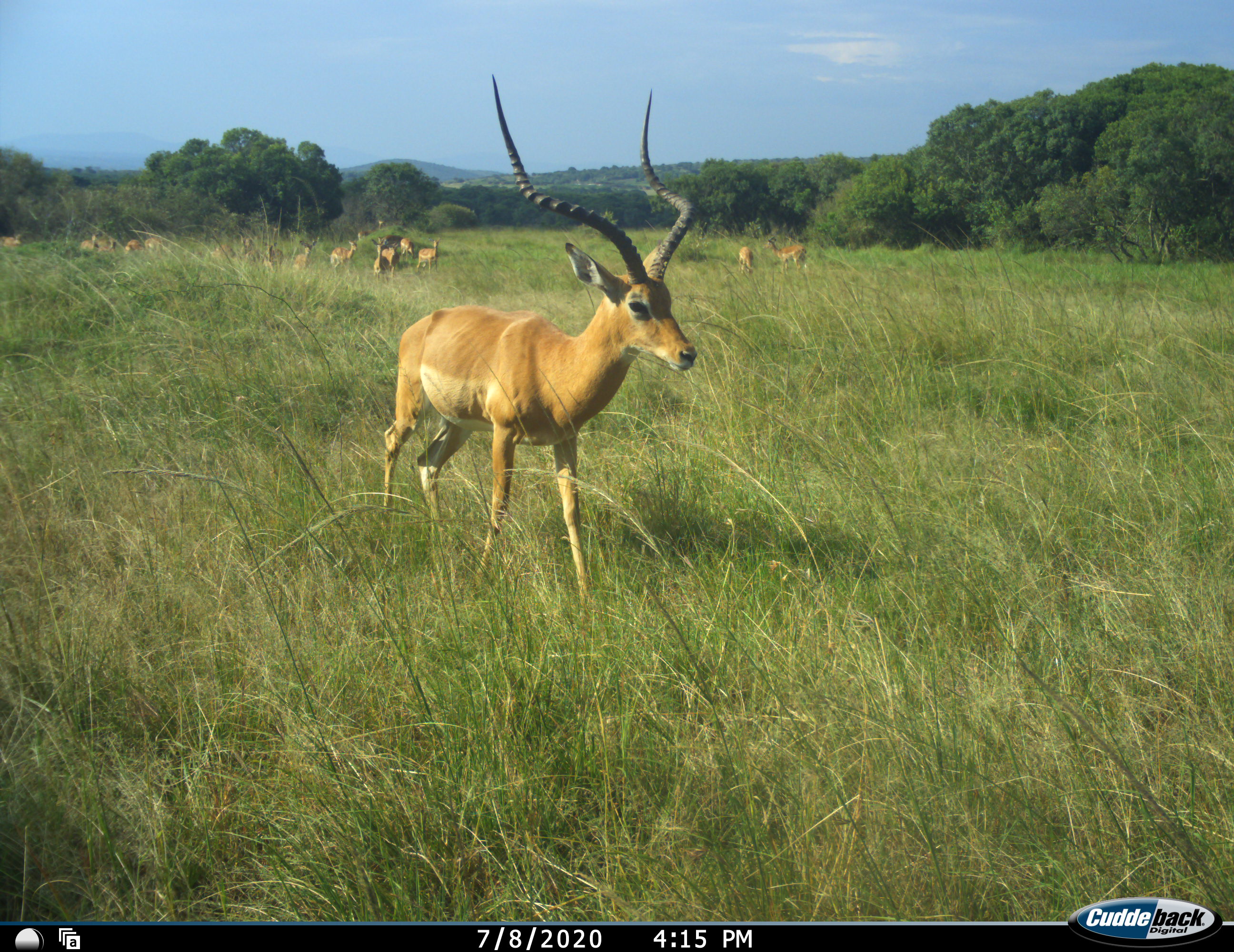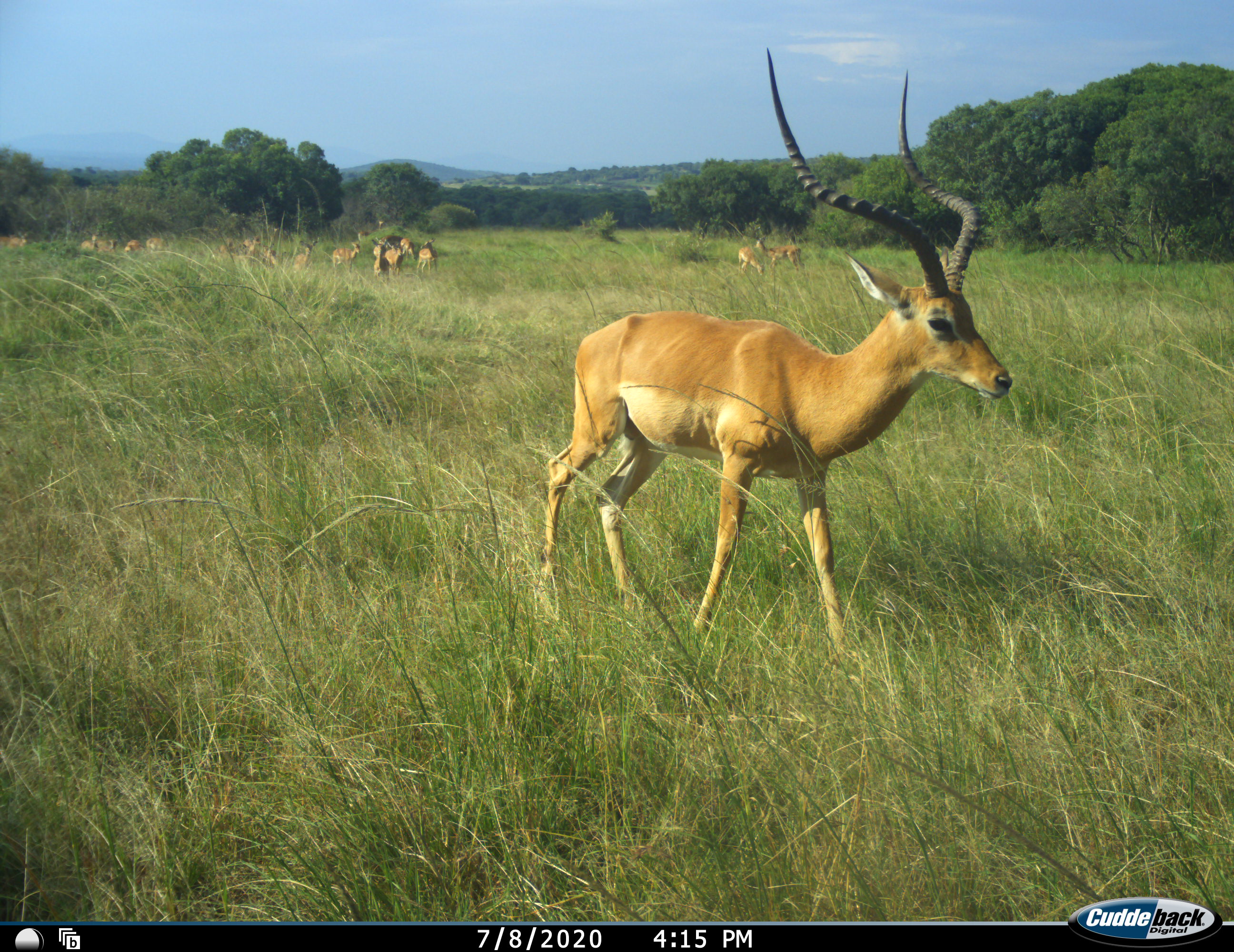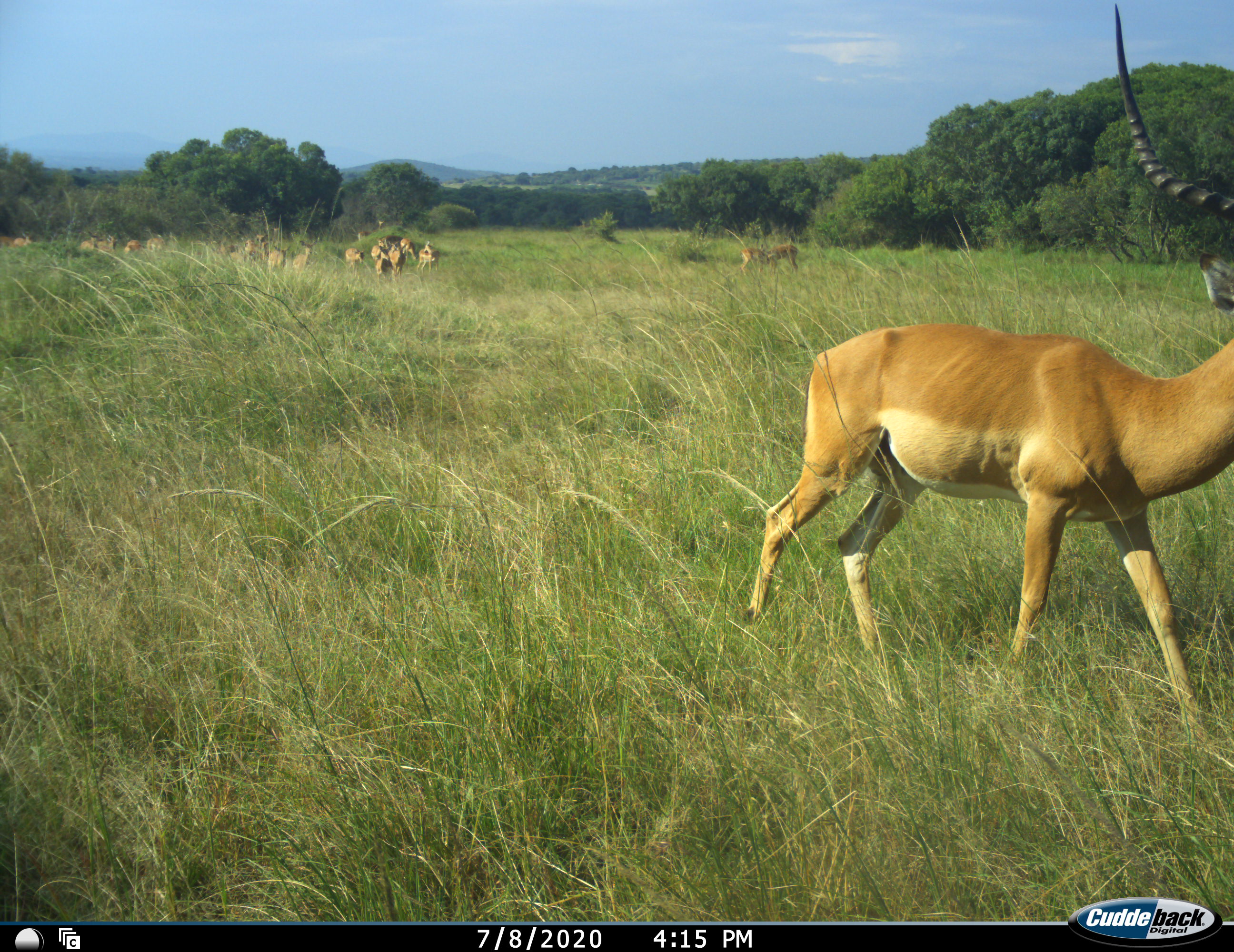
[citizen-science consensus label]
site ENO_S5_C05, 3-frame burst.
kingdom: Animalia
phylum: Chordata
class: Mammalia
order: Artiodactyla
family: Bovidae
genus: Aepyceros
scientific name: Aepyceros melampus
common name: impala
Impala (Aepyceros melampus), count 11-50. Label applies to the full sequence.